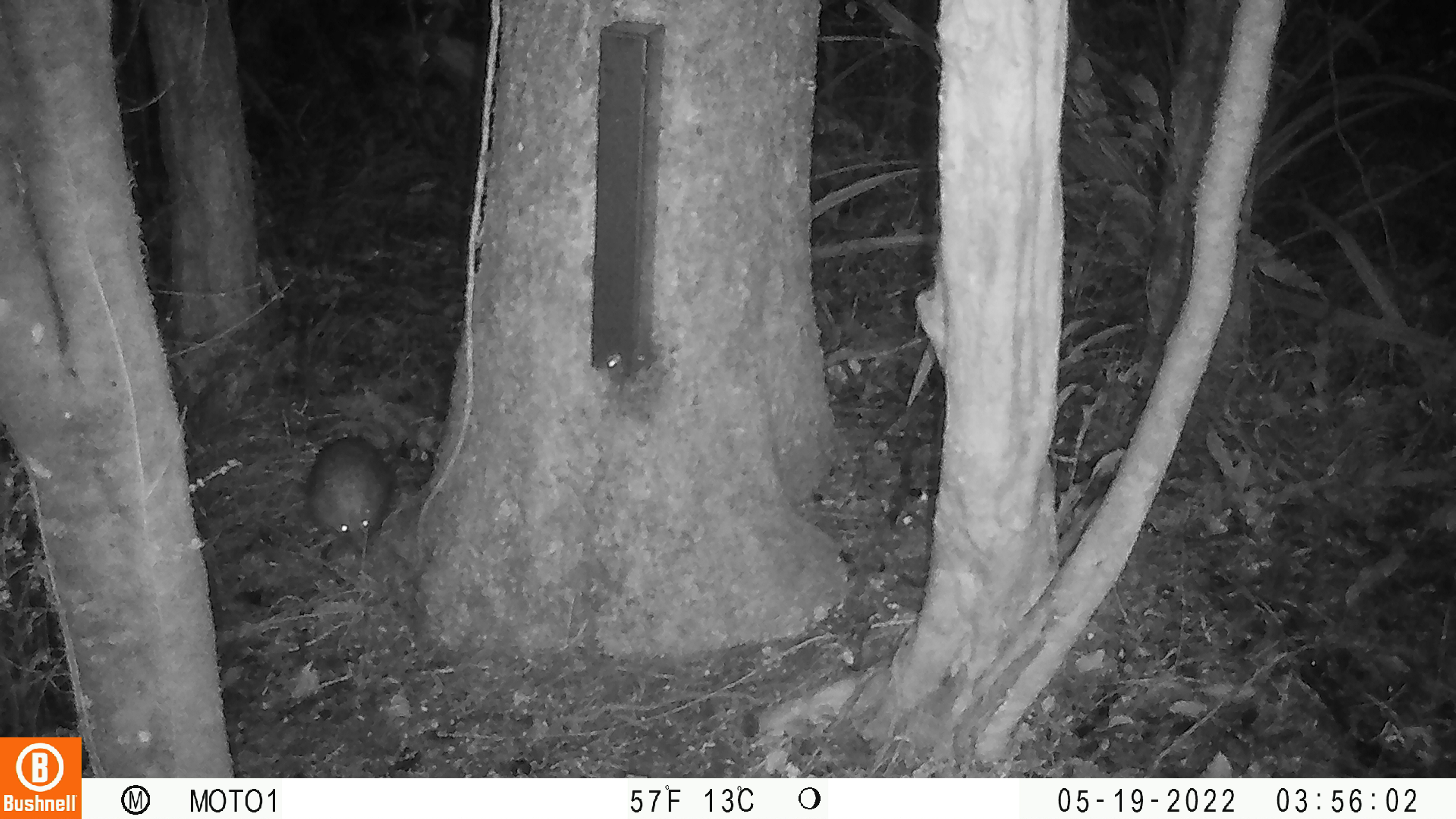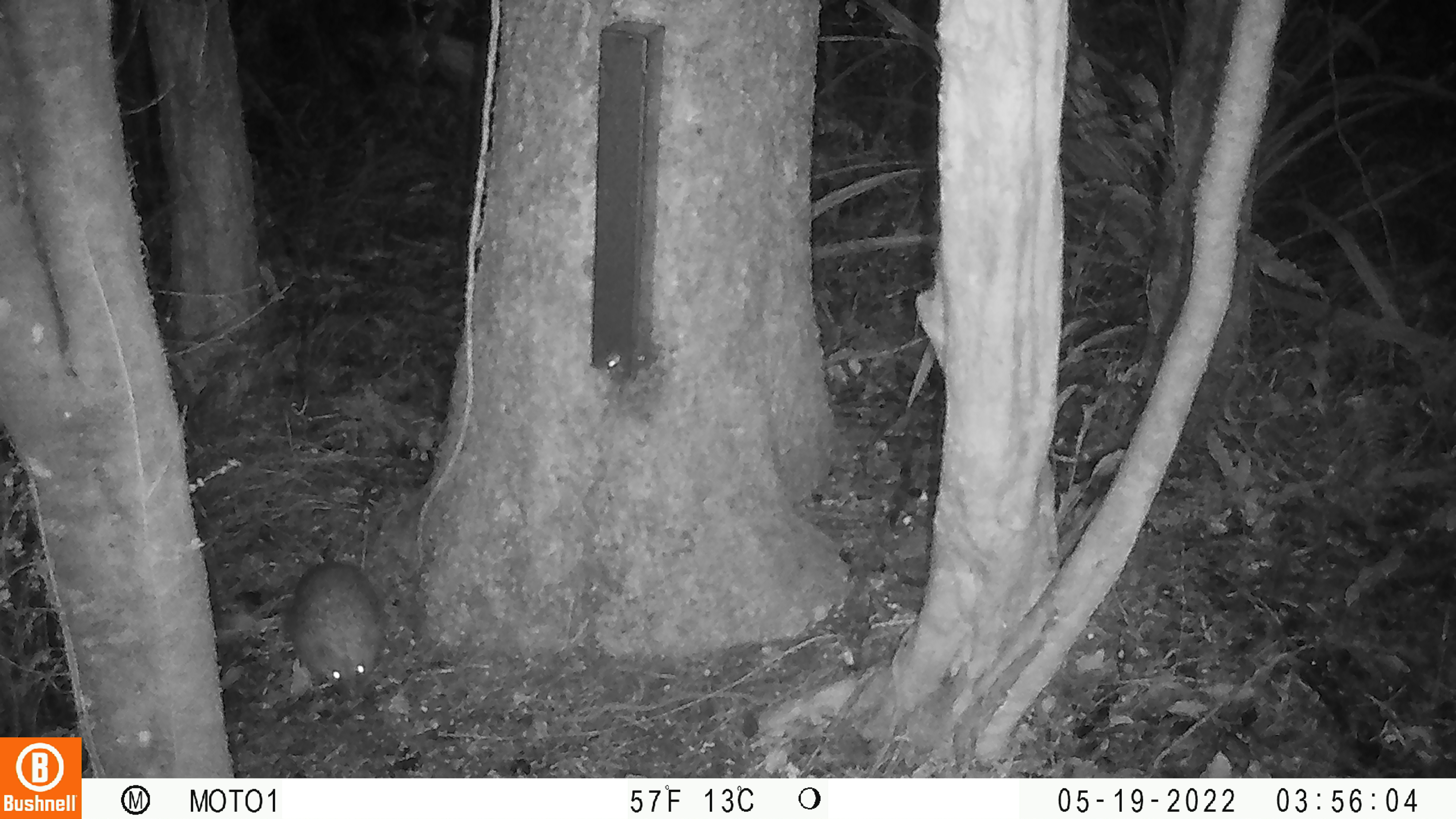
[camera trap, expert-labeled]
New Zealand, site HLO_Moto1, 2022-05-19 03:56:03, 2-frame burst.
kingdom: Animalia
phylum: Chordata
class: Mammalia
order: Eulipotyphla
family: Erinaceidae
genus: Erinaceus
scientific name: Erinaceus europaeus europaeus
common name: european hedgehog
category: hedgehog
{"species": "hedgehog (european hedgehog) (Erinaceus europaeus europaeus)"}